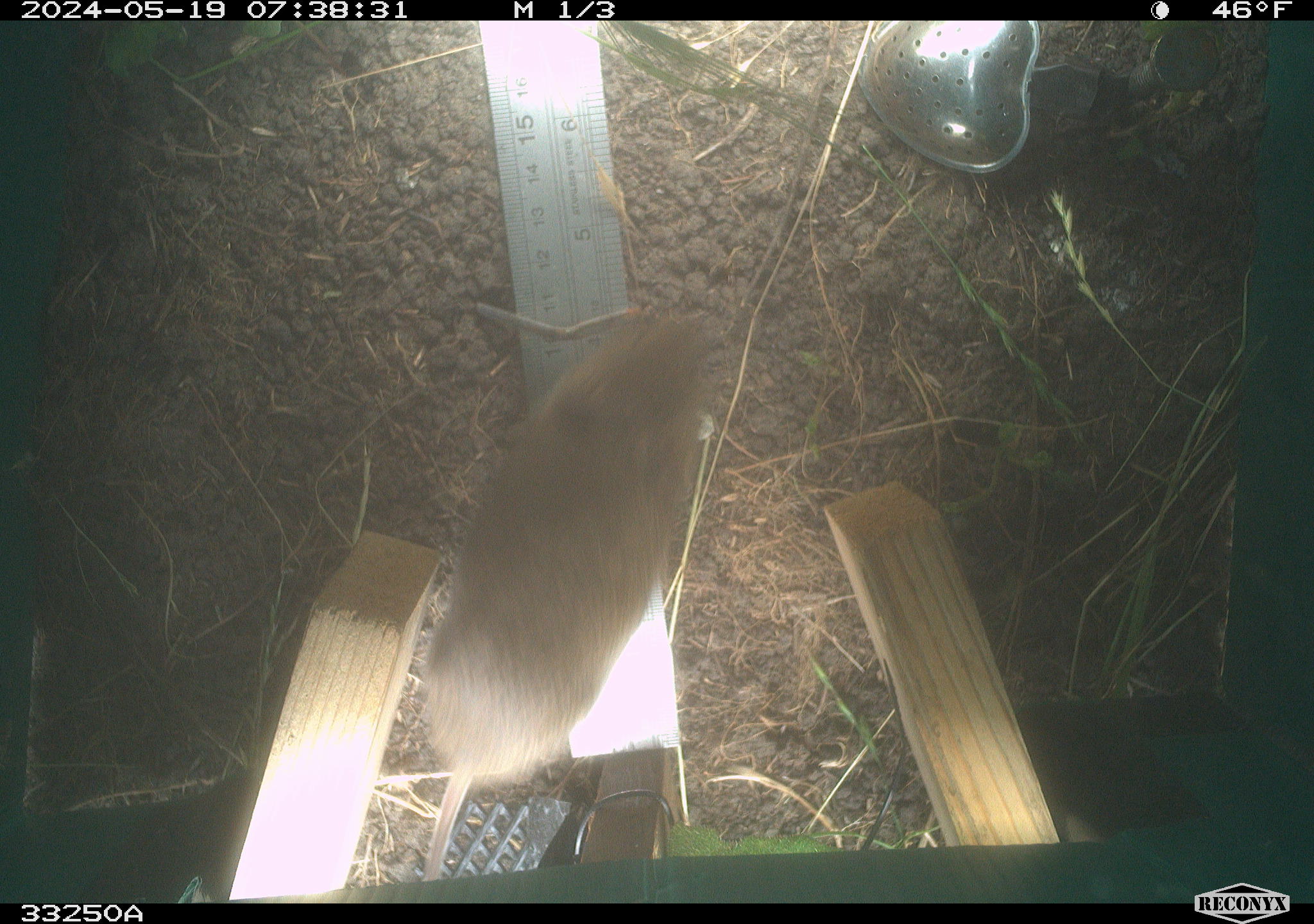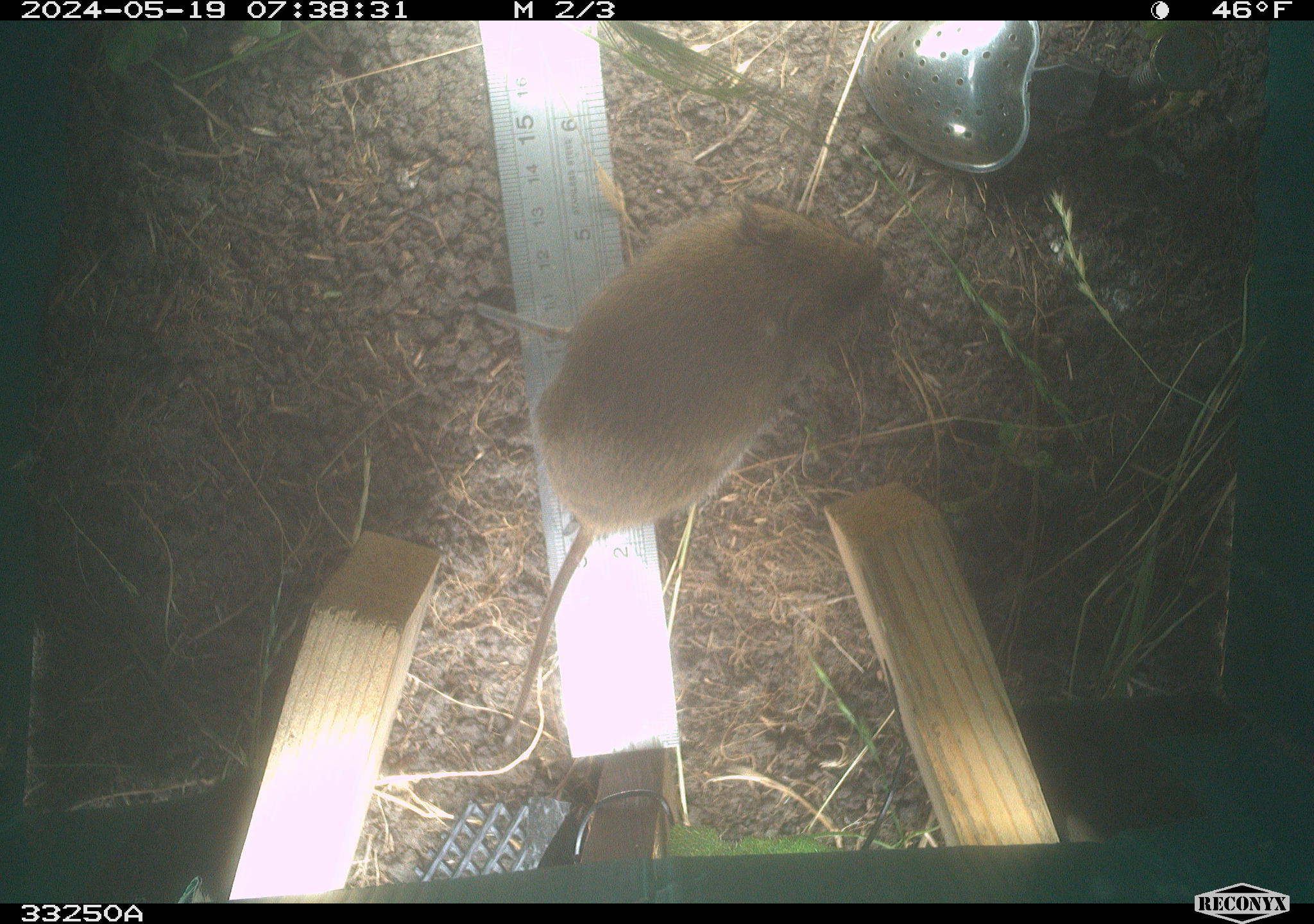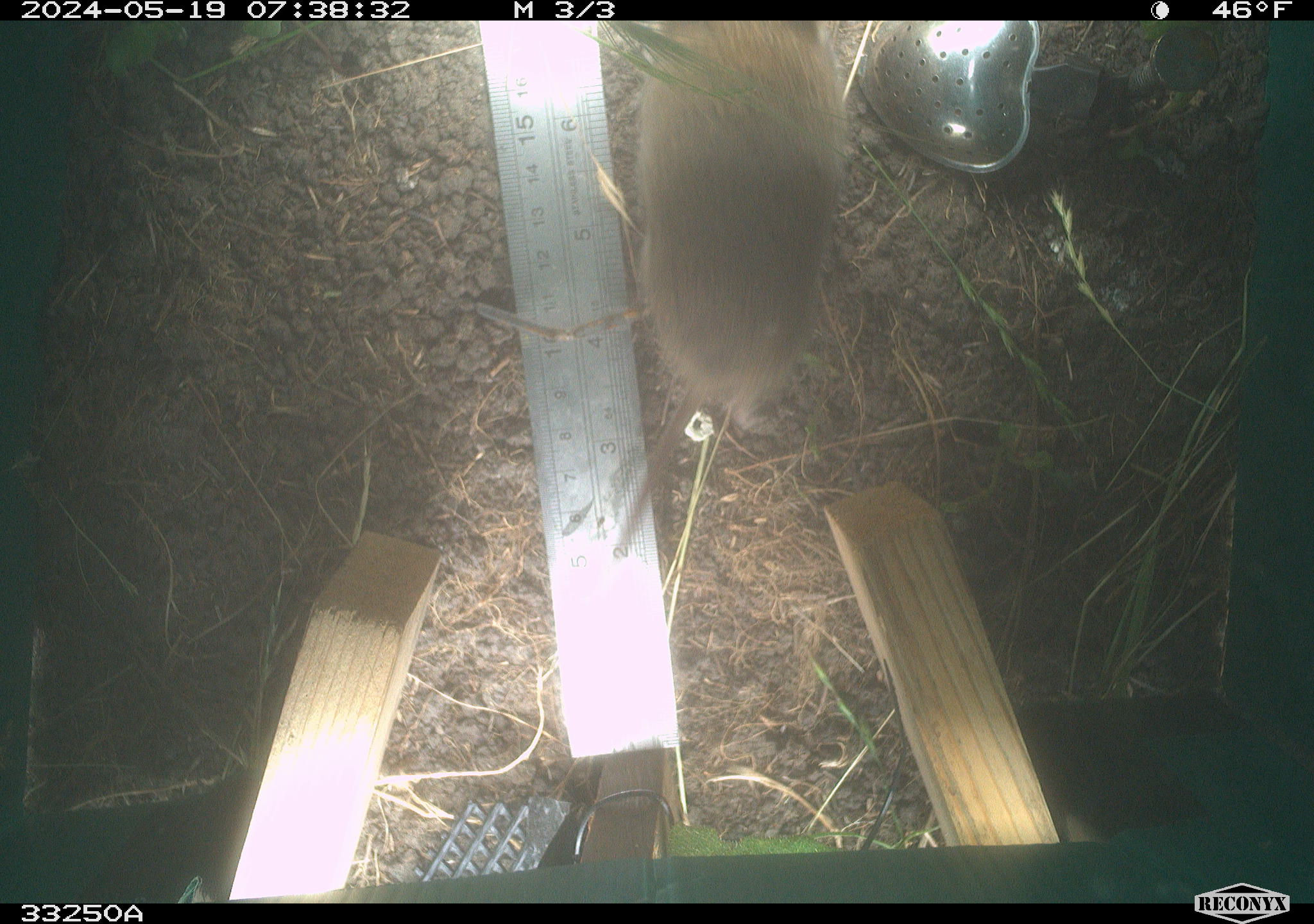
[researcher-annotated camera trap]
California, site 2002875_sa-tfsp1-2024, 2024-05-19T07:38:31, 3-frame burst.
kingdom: Animalia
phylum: Chordata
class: Mammalia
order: Rodentia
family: Cricetidae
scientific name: Arvicolinae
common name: voles, lemmings, and muskrats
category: arvicolinae subfamily